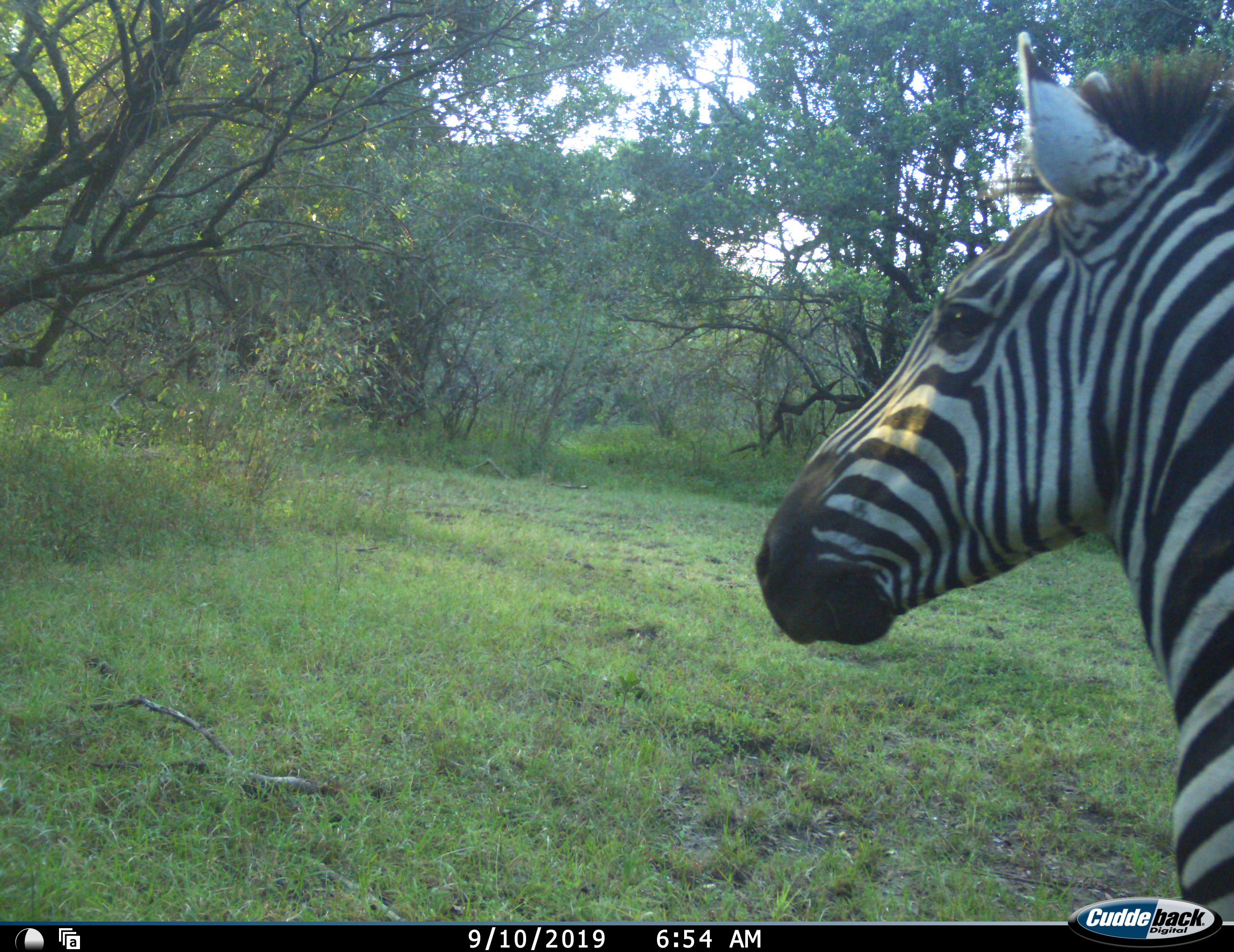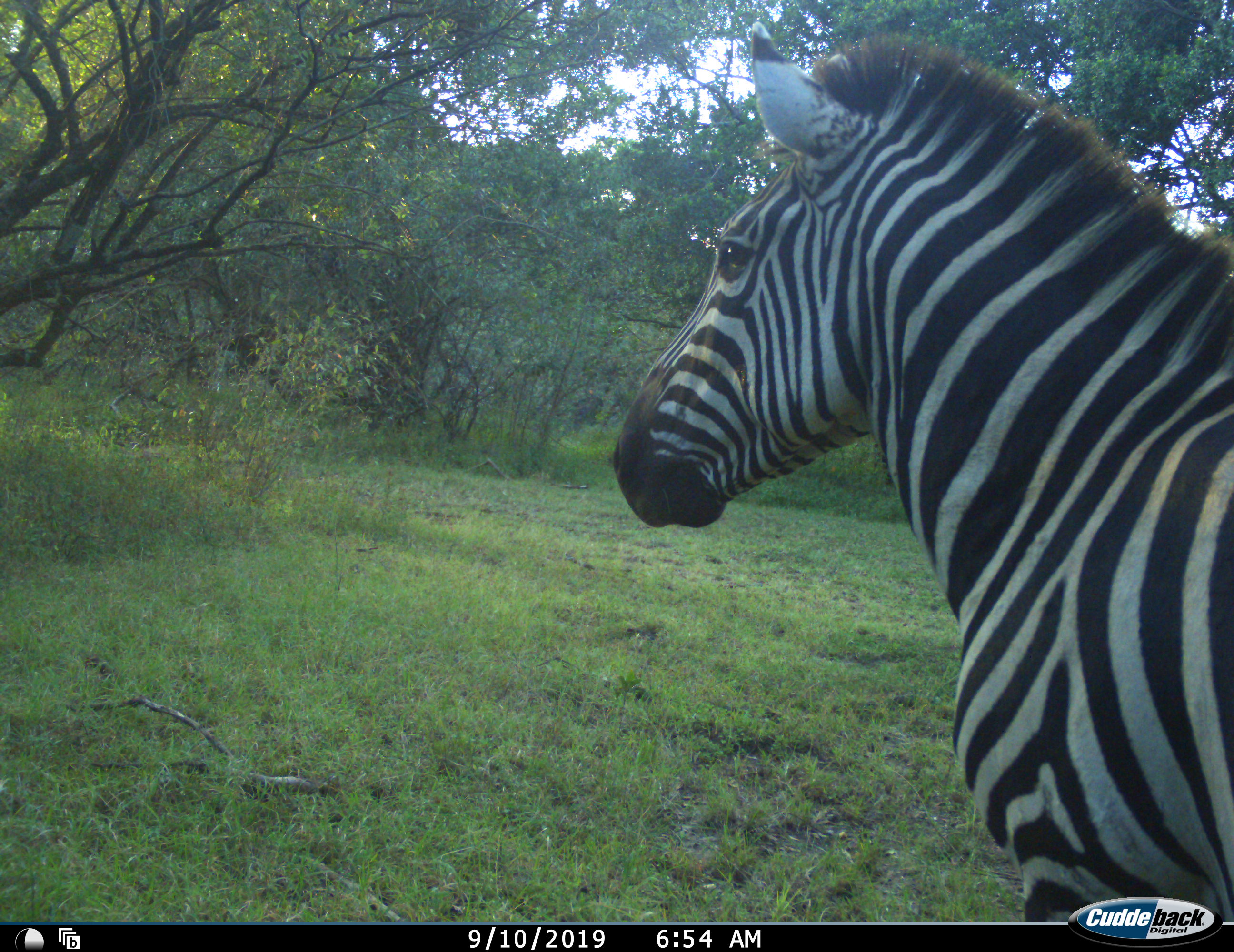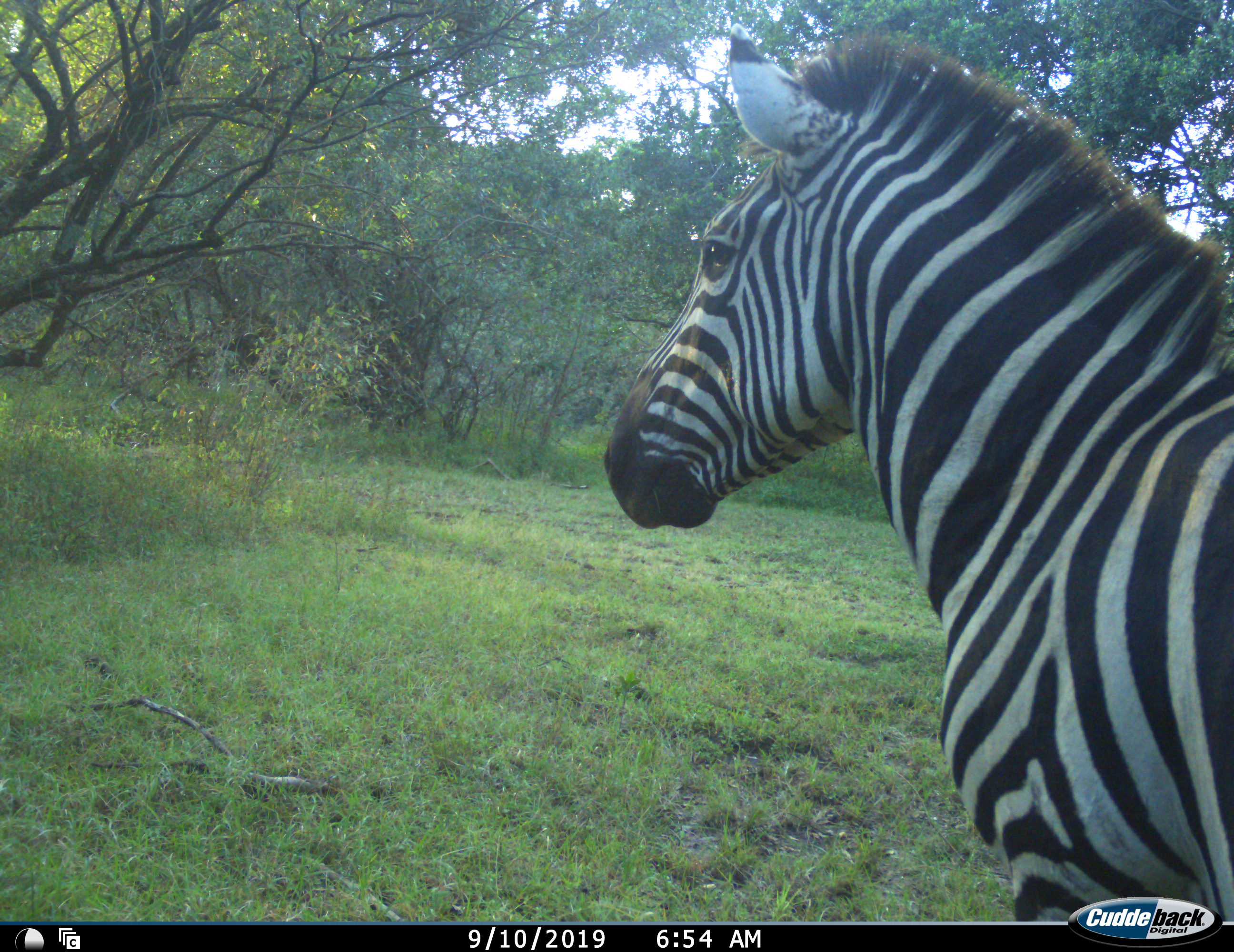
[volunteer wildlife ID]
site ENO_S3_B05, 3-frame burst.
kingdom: Animalia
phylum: Chordata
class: Mammalia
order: Perissodactyla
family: Equidae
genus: Equus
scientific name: Equus quagga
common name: plains zebra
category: zebraplains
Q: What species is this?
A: Zebraplains (plains zebra) (Equus quagga).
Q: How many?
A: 1.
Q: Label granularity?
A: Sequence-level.